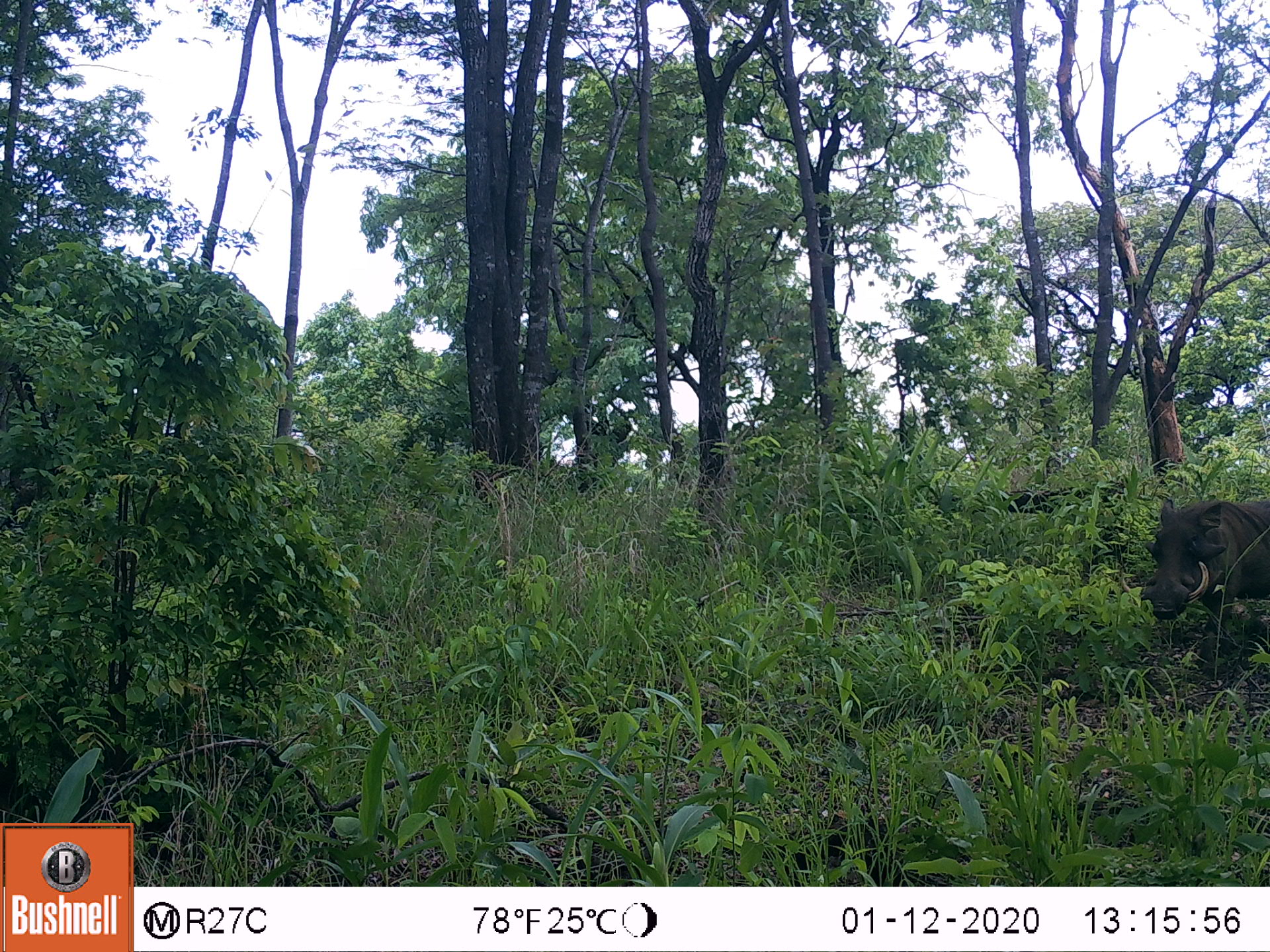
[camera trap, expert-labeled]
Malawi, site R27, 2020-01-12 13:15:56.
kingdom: Animalia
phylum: Chordata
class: Mammalia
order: Artiodactyla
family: Suidae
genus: Phacochoerus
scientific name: Phacochoerus africanus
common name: common warthog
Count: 1.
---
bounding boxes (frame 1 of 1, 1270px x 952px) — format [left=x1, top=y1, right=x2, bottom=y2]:
common warthog: [left=1128, top=483, right=1266, bottom=636]